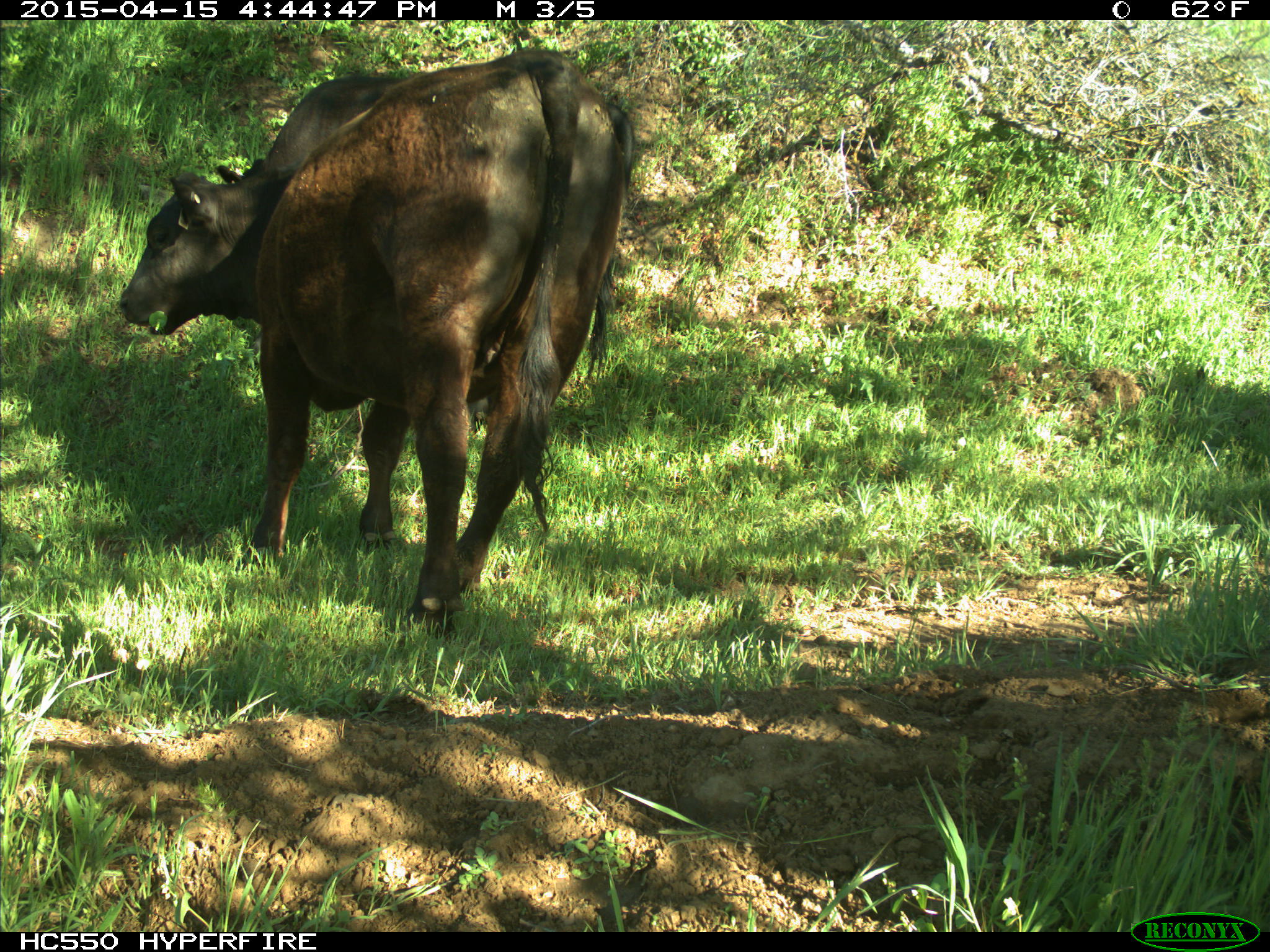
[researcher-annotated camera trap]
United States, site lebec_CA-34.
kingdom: Animalia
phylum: Chordata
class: Mammalia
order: Artiodactyla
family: Bovidae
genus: Bos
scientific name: Bos taurus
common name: domestic cow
Bos taurus (domestic cow).